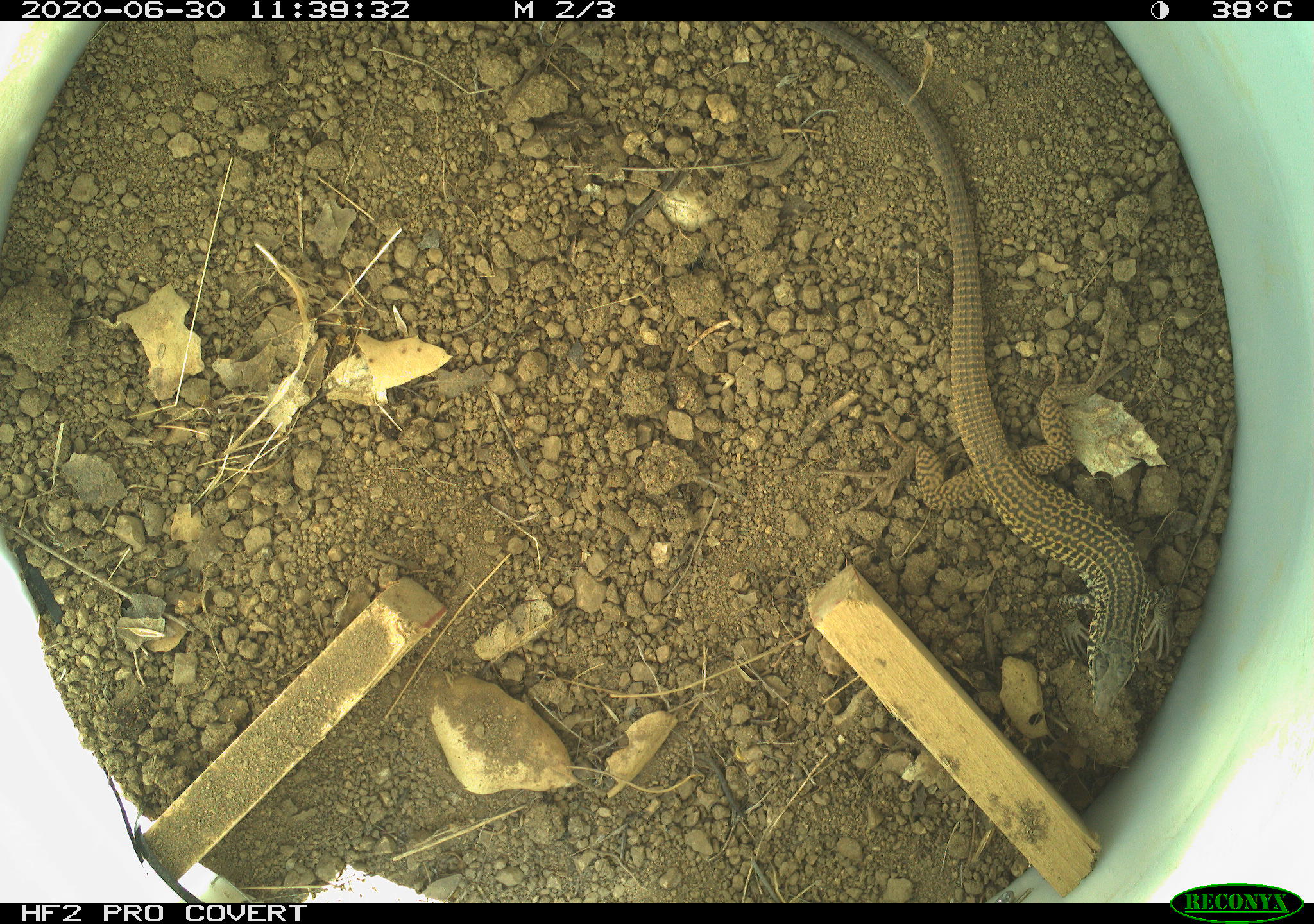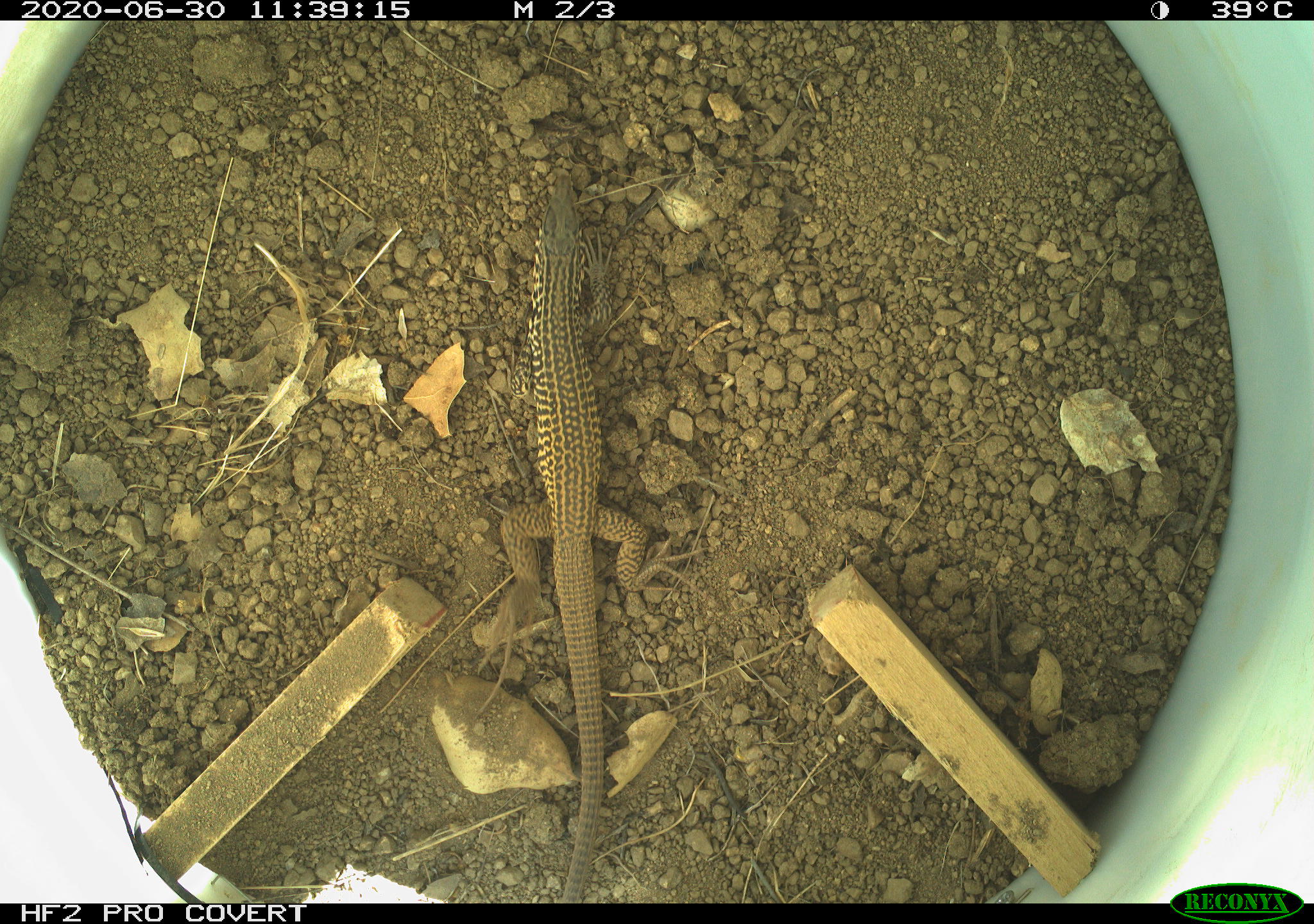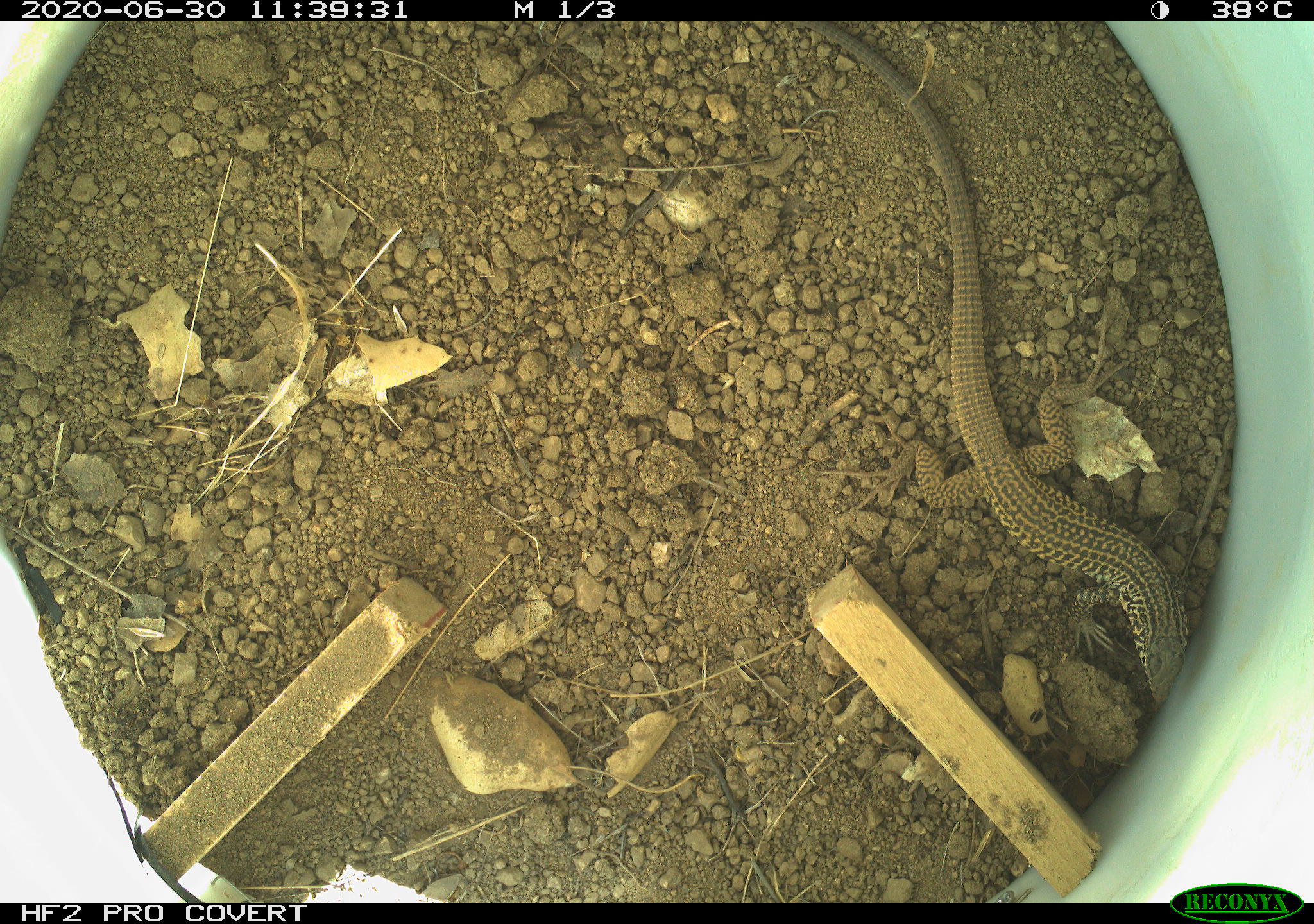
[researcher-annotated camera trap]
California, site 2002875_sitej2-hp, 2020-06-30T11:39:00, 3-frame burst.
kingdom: Animalia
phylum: Chordata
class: Reptilia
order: Squamata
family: Teiidae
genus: Aspidoscelis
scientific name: Aspidoscelis tigris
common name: western whiptail